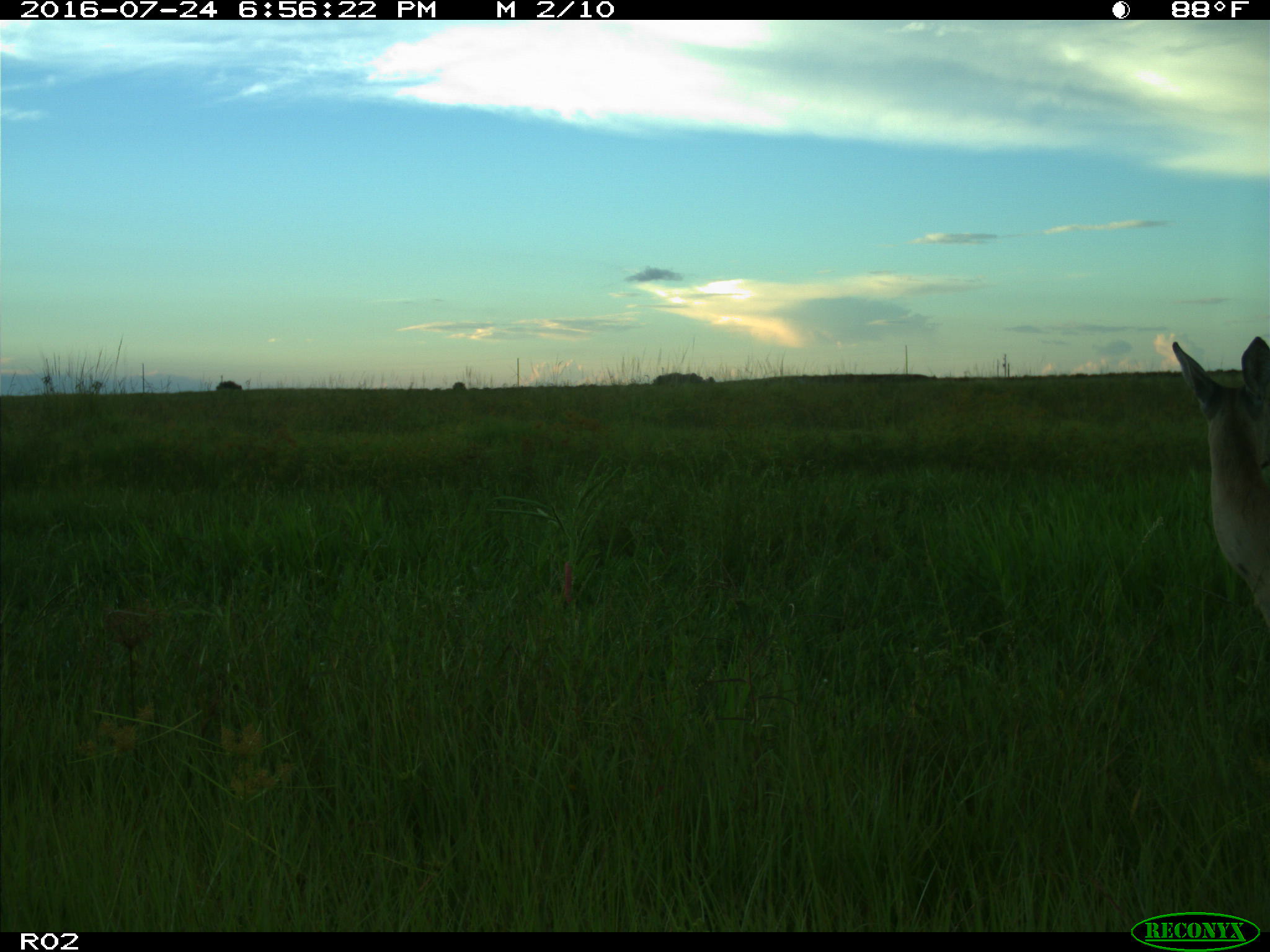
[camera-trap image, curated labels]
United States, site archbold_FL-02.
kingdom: Animalia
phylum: Chordata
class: Mammalia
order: Artiodactyla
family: Cervidae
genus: Odocoileus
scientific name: Odocoileus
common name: deer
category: unidentified deer